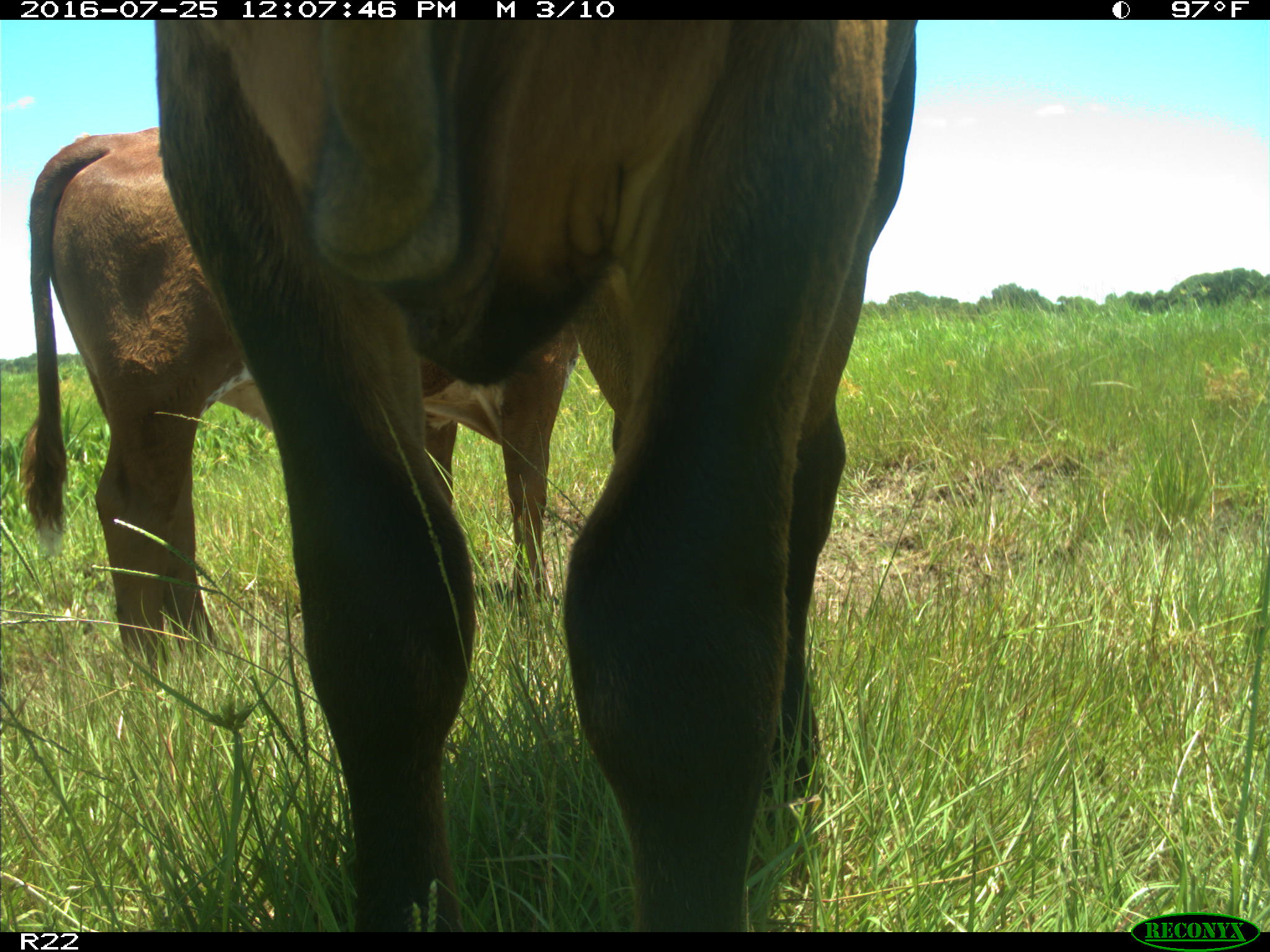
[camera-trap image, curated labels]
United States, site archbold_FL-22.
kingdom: Animalia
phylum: Chordata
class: Mammalia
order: Artiodactyla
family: Bovidae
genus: Bos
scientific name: Bos taurus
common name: domestic cow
Bos taurus (domestic cow).